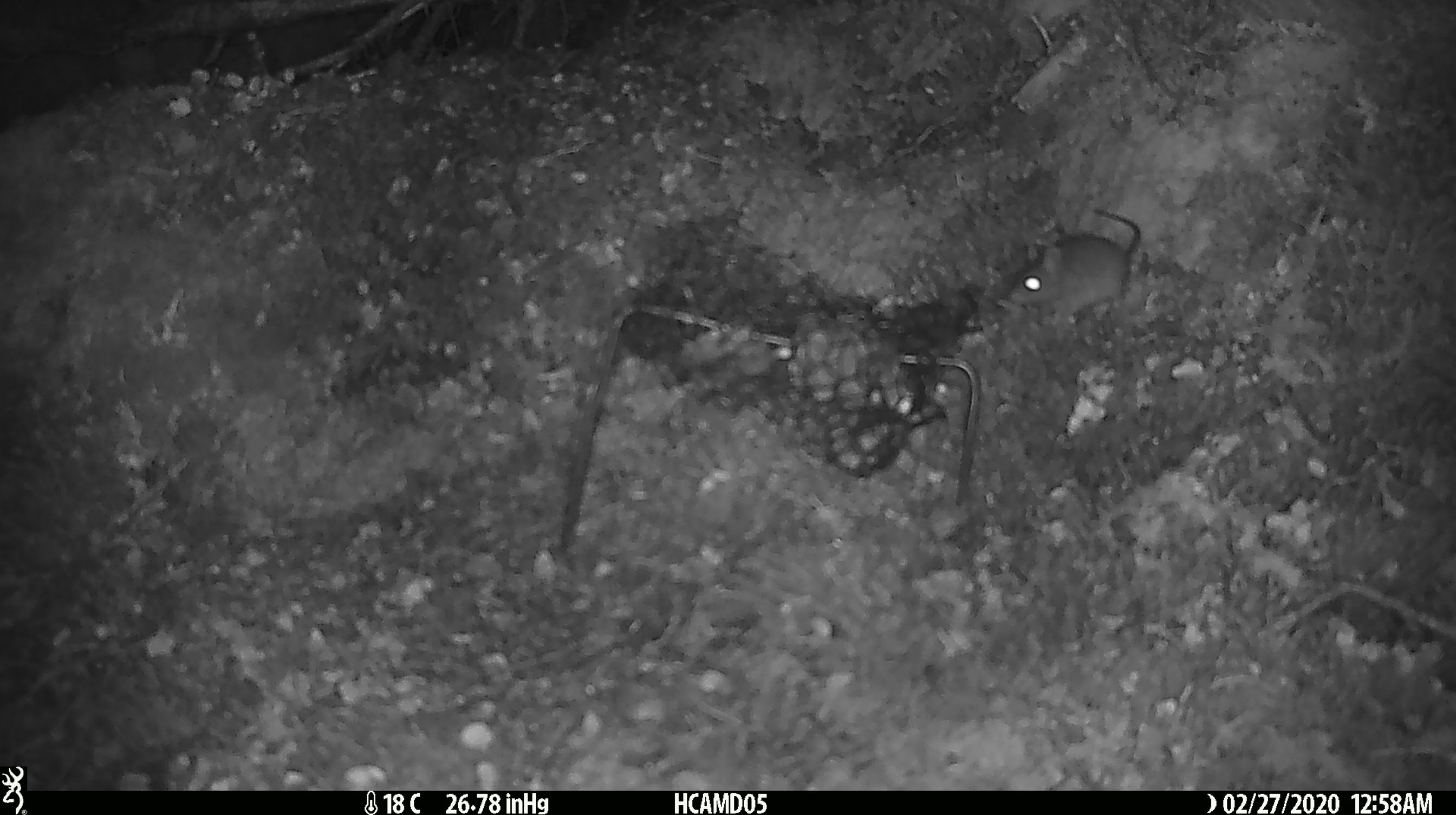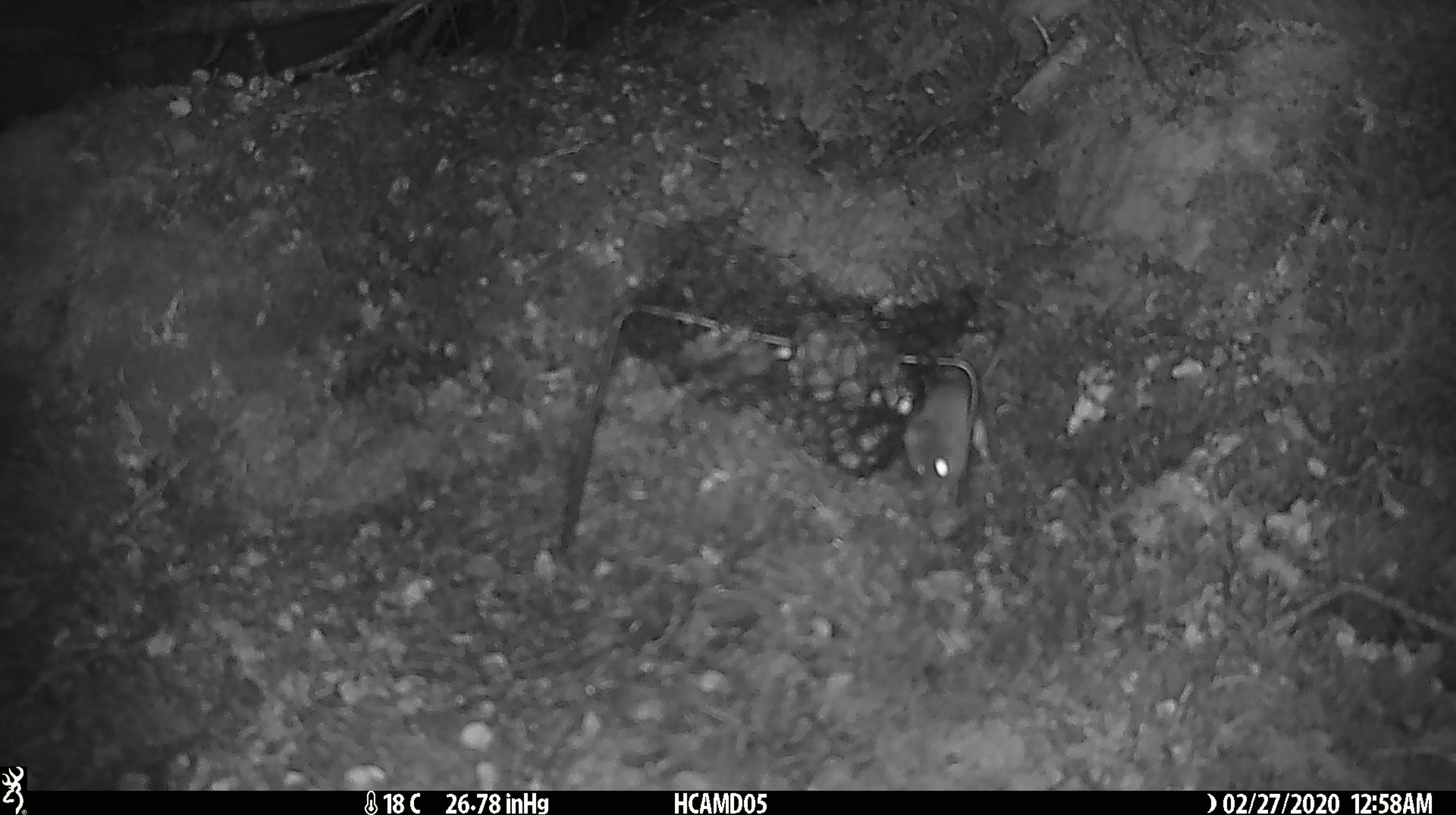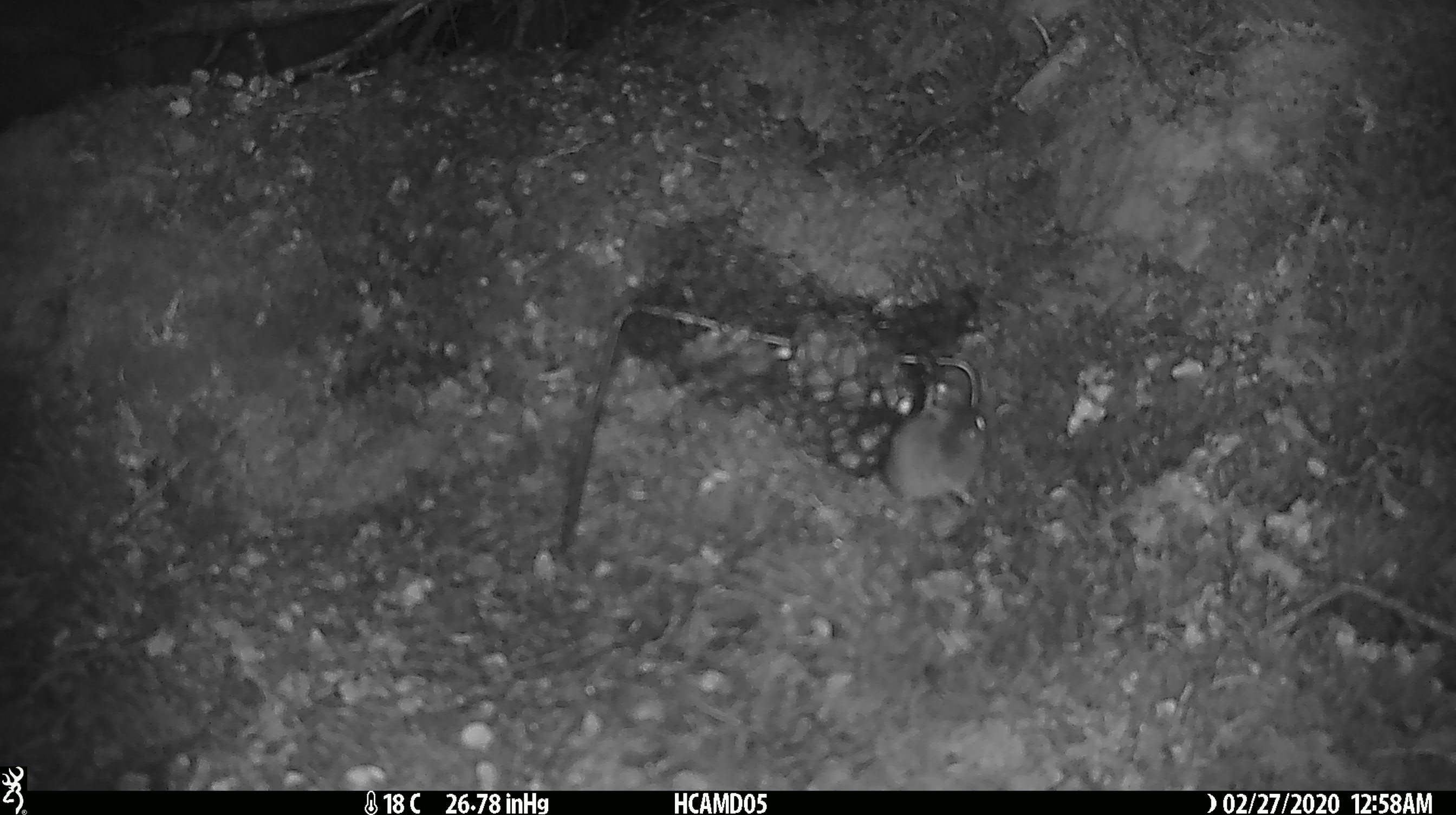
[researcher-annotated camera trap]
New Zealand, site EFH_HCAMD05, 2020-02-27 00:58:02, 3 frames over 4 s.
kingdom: Animalia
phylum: Chordata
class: Mammalia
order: Rodentia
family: Muridae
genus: Mus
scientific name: Mus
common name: mouse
Mouse (Mus).